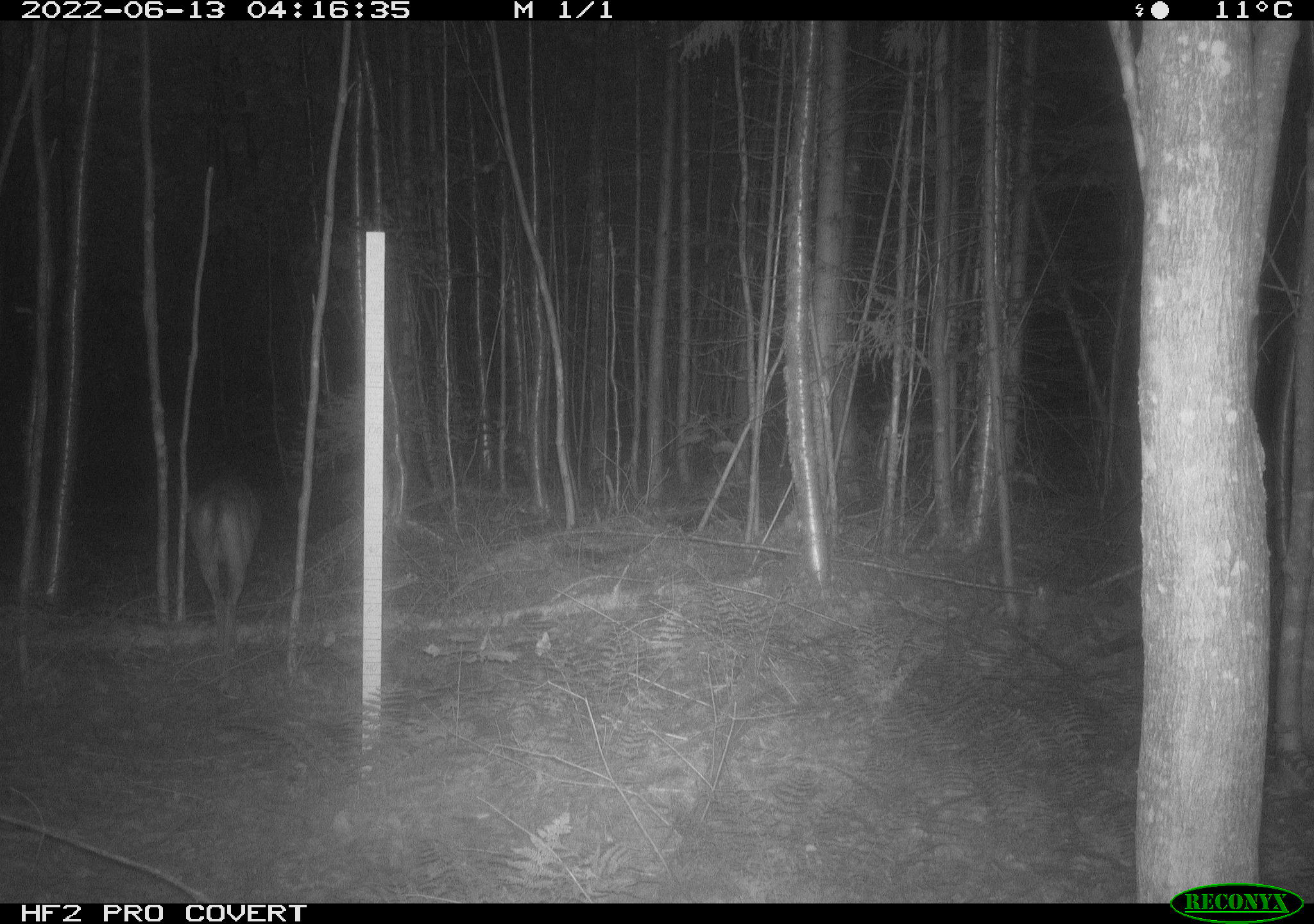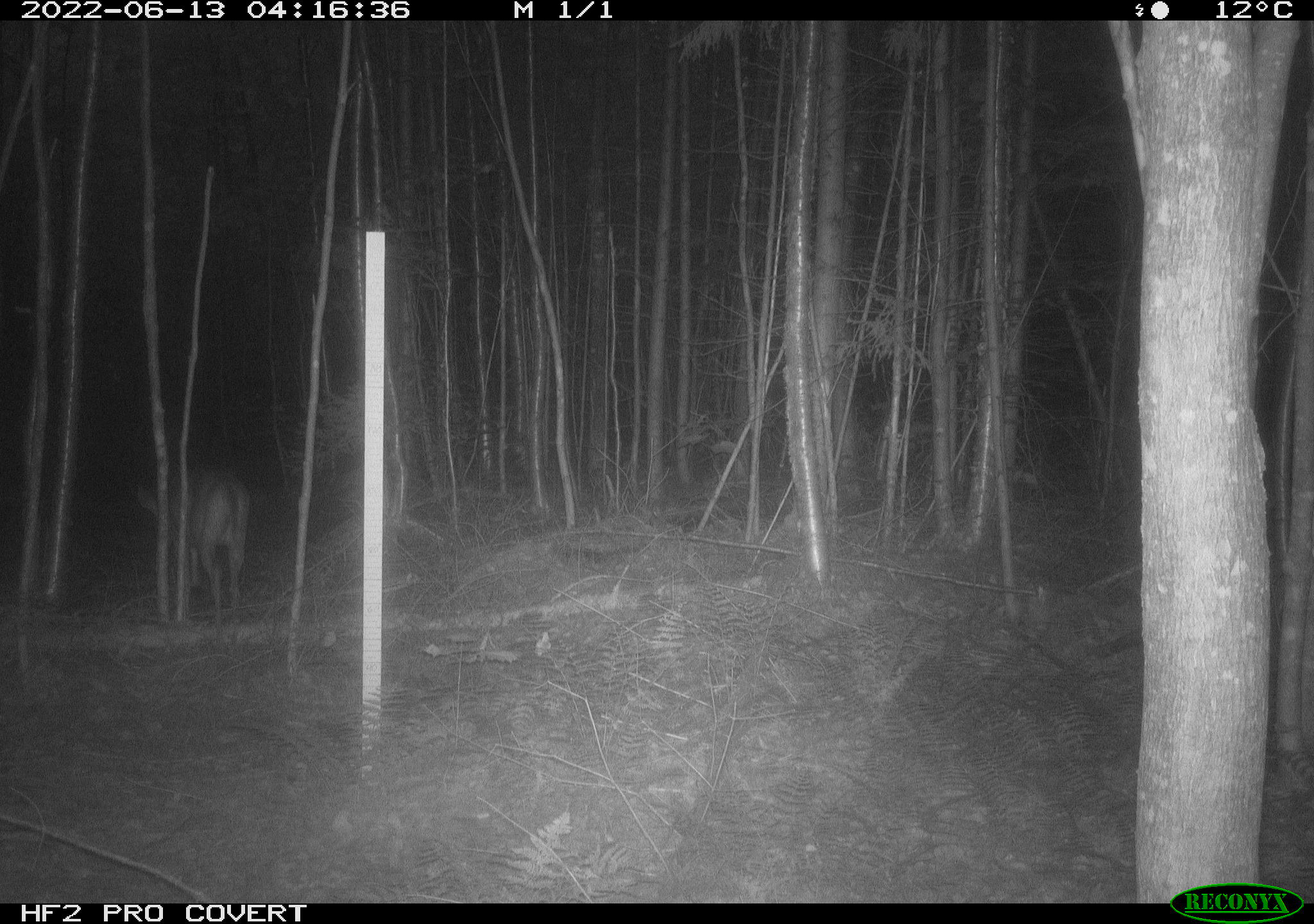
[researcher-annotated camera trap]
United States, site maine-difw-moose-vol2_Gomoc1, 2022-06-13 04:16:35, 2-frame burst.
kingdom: Animalia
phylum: Chordata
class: Mammalia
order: Artiodactyla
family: Cervidae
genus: Odocoileus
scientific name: Odocoileus virginianus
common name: white-tailed deer